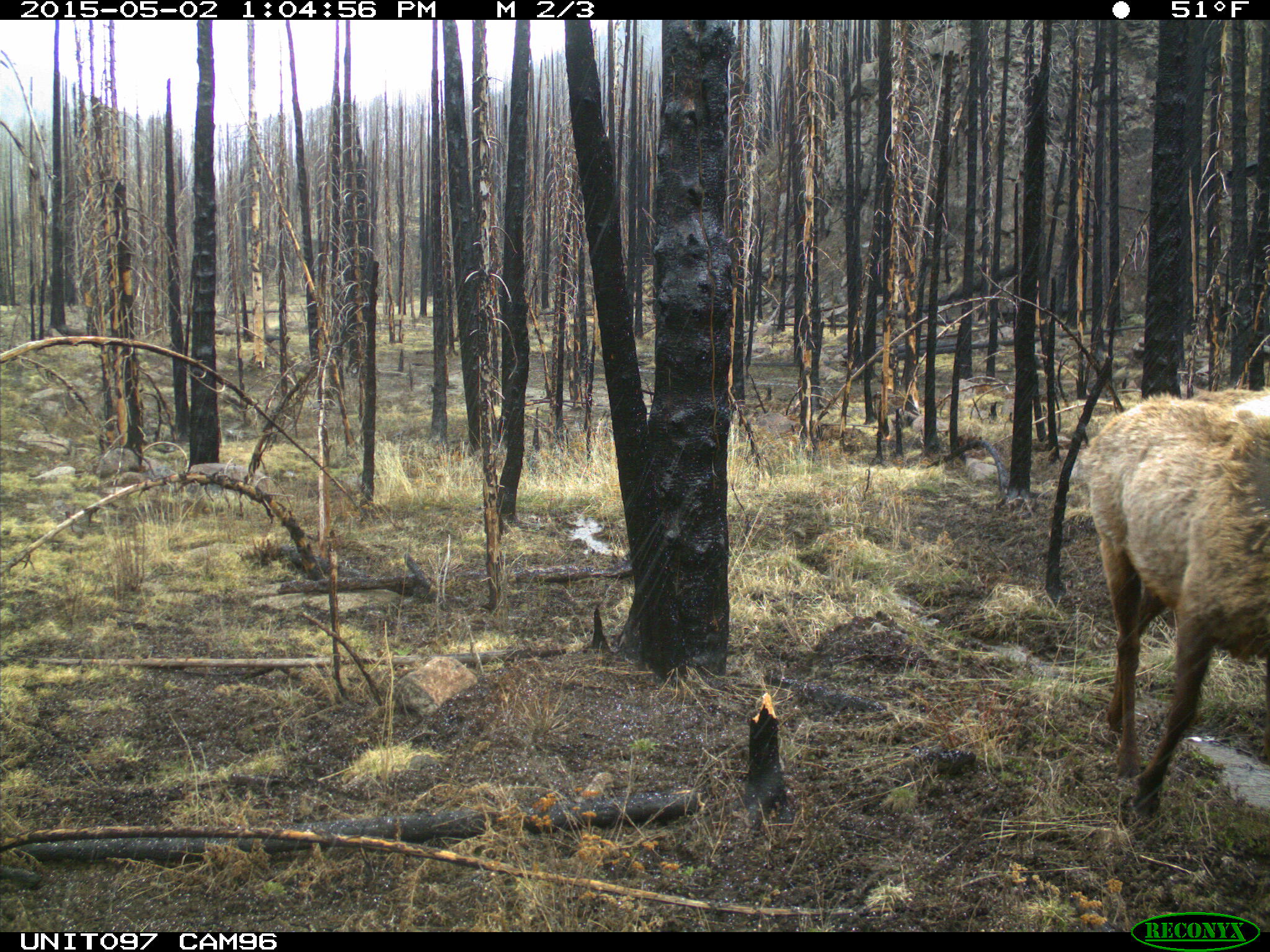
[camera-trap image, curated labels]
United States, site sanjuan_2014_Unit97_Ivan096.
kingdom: Animalia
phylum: Chordata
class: Mammalia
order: Artiodactyla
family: Cervidae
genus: Cervus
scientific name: Cervus elaphus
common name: red deer